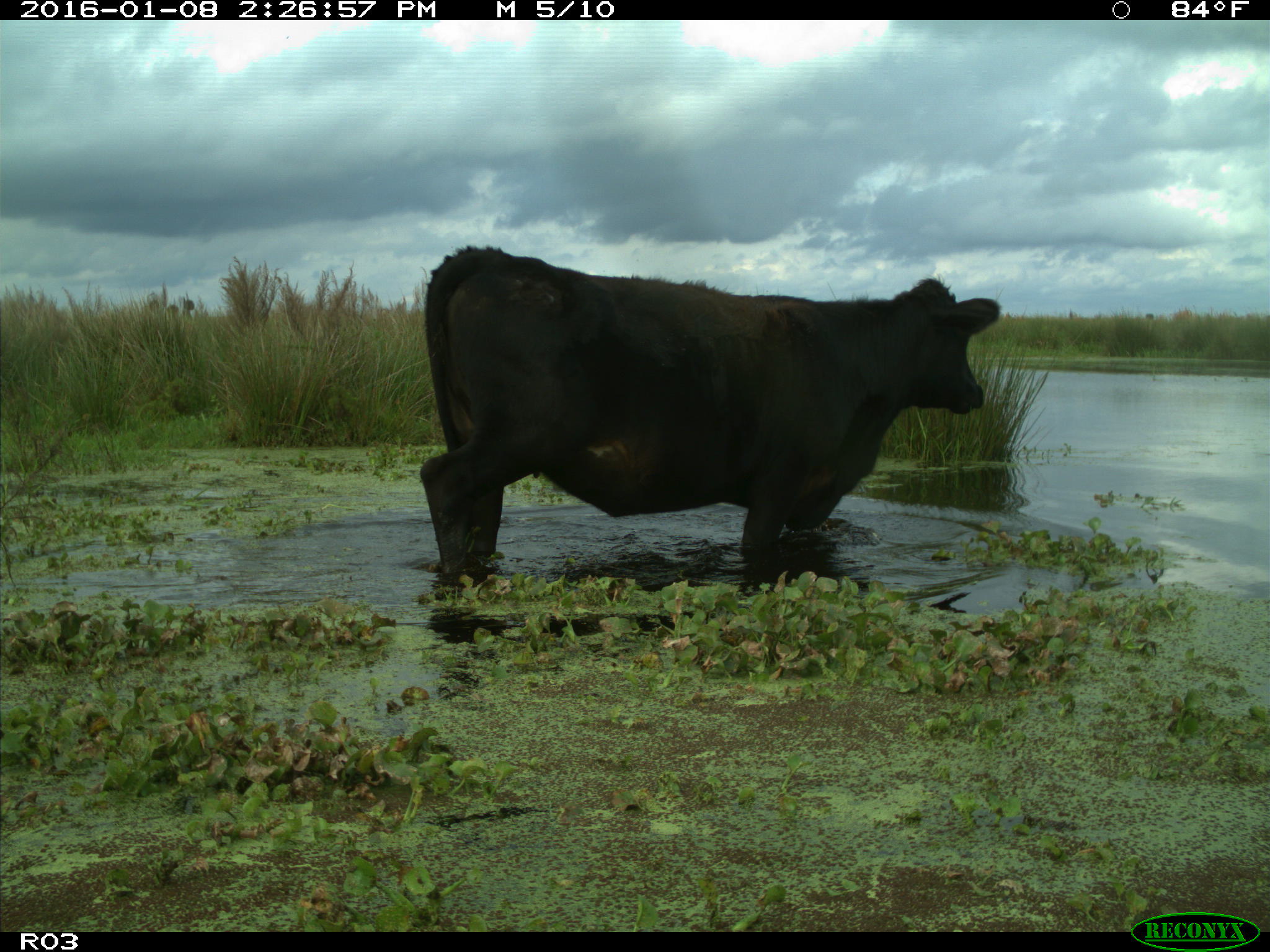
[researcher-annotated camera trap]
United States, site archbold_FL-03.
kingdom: Animalia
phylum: Chordata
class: Mammalia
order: Artiodactyla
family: Bovidae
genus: Bos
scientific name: Bos taurus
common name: domestic cow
Bos taurus (domestic cow).